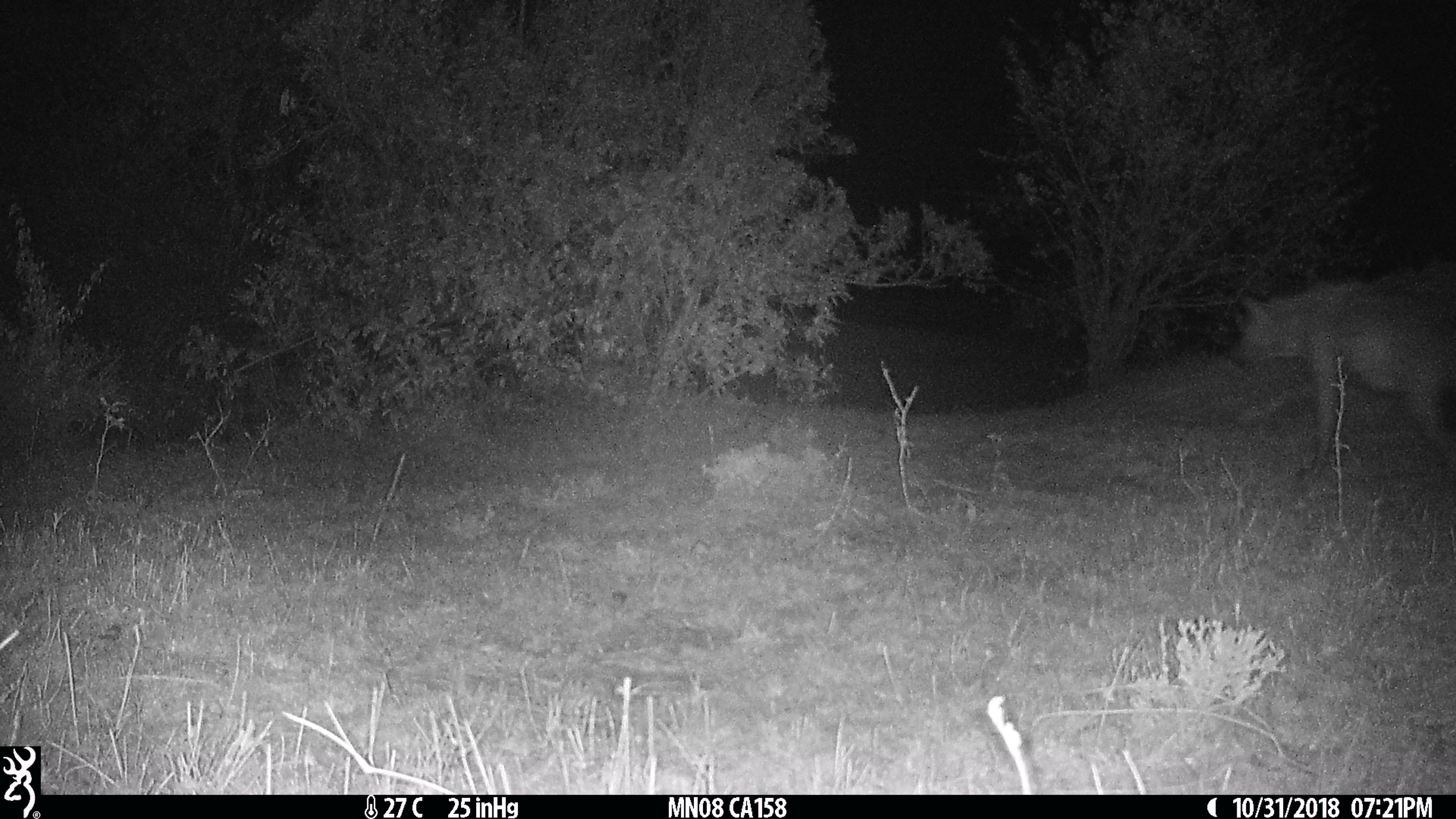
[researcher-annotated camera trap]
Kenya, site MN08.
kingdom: Animalia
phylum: Chordata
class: Mammalia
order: Carnivora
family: Hyaenidae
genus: Crocuta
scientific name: Crocuta crocuta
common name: spotted hyena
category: hyena spotted